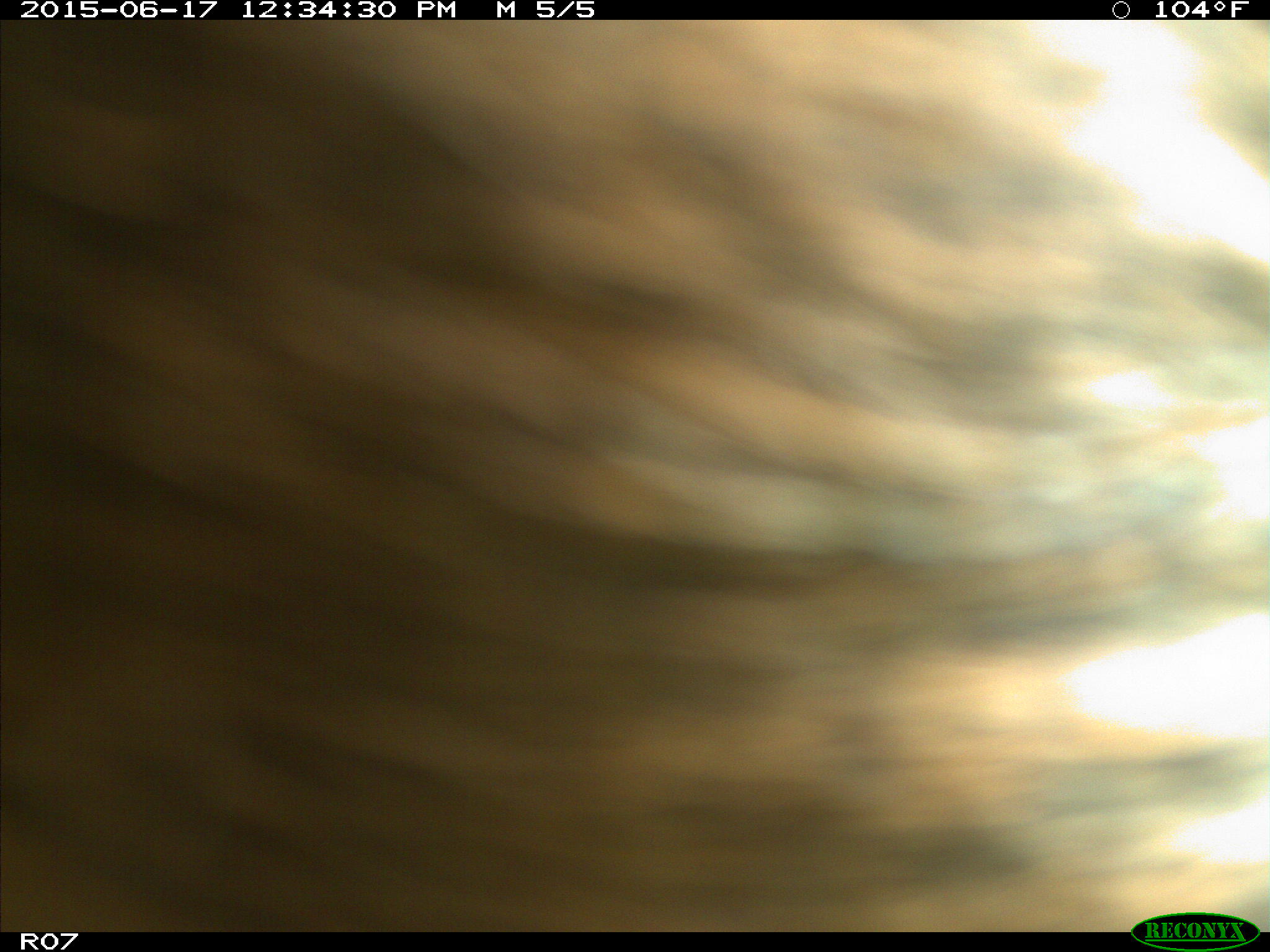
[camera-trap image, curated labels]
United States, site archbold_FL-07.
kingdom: Animalia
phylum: Chordata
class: Mammalia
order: Artiodactyla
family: Bovidae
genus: Bos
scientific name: Bos taurus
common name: domestic cow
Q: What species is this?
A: Bos taurus (domestic cow).